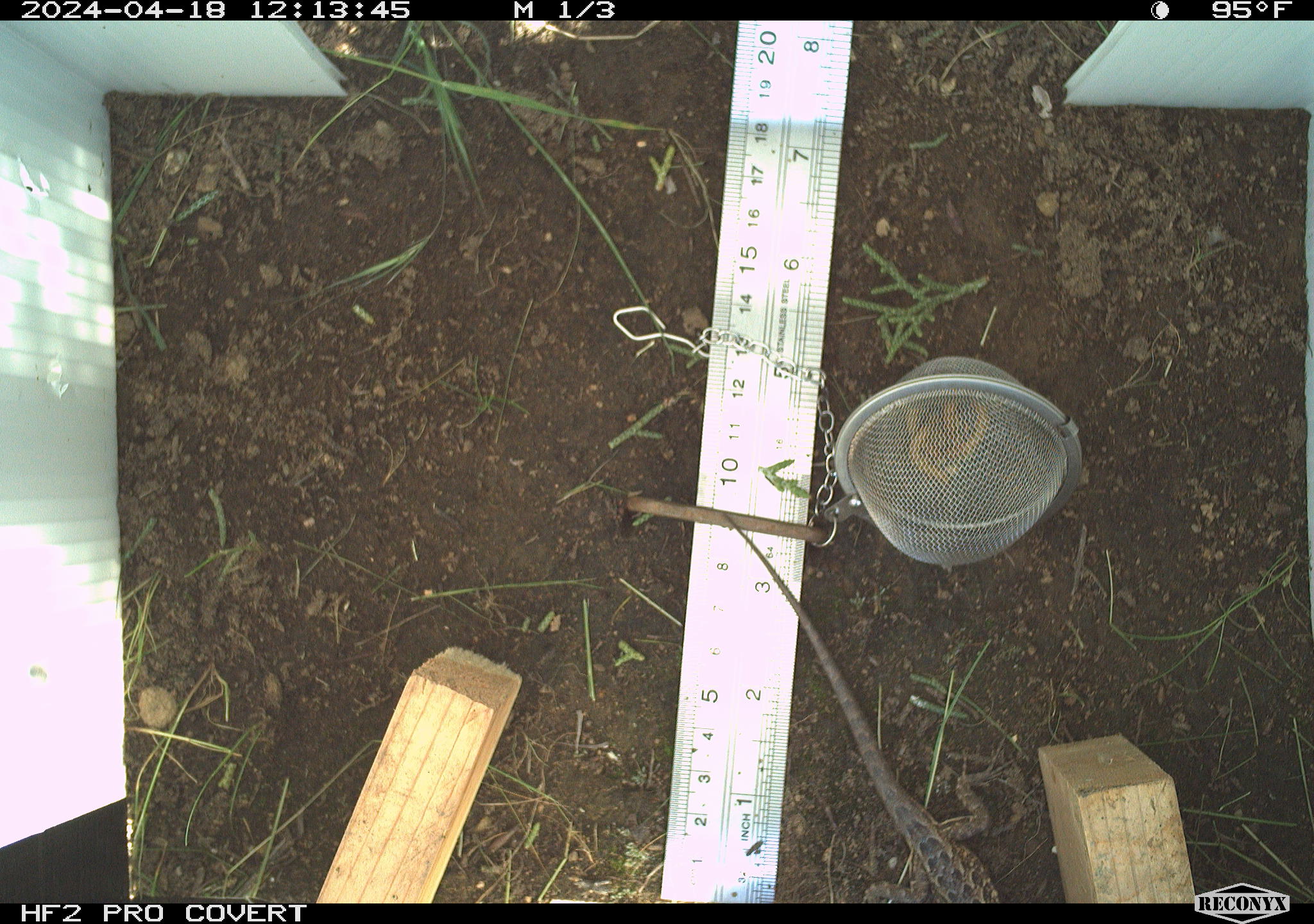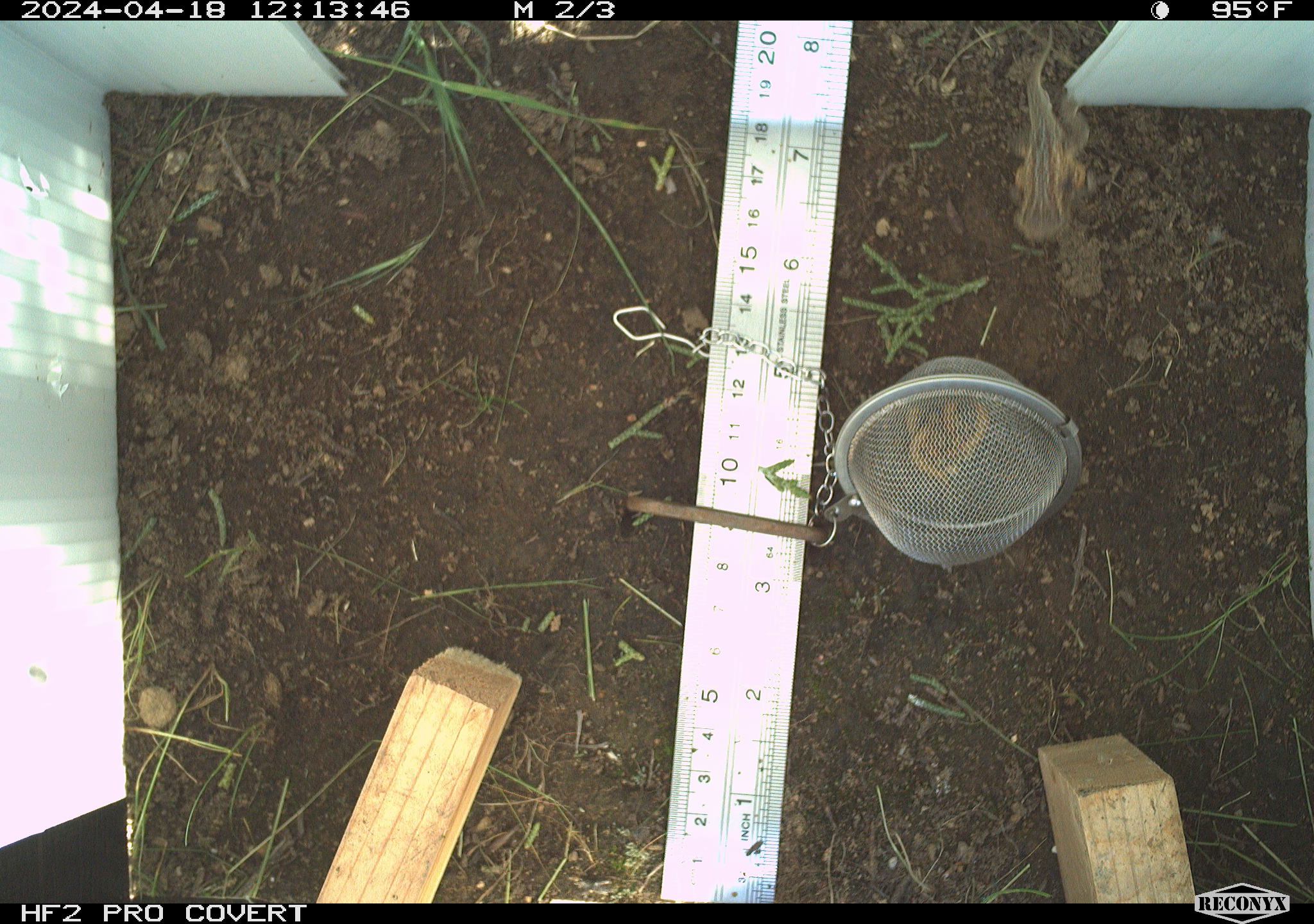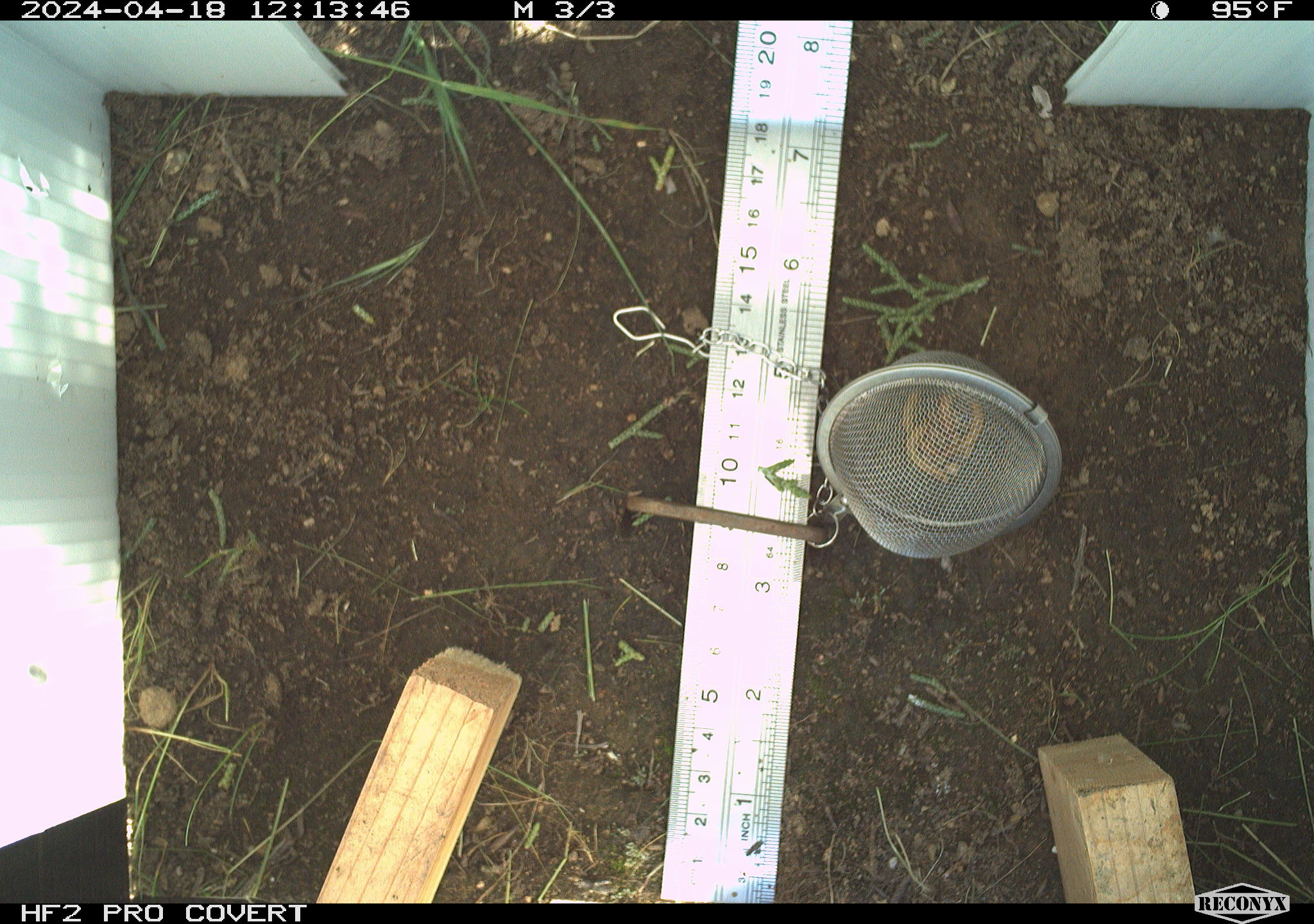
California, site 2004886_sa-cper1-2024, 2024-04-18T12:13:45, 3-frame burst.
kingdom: Animalia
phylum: Chordata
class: Reptilia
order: Squamata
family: Phrynosomatidae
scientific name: Phrynosomatidae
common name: north american spiny lizards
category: sceloporus/uta species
Sceloporus/uta species (north american spiny lizards) (Phrynosomatidae).